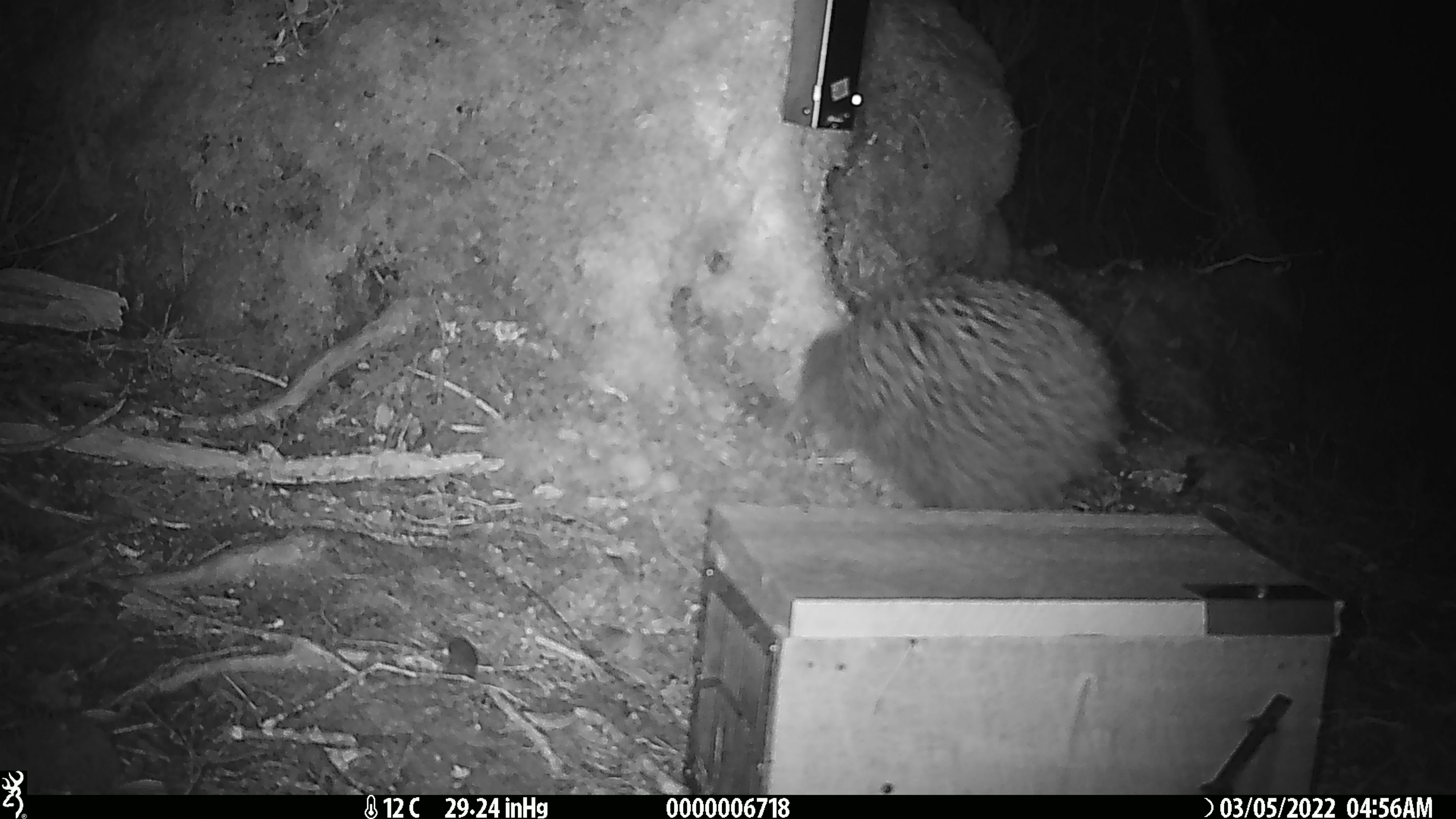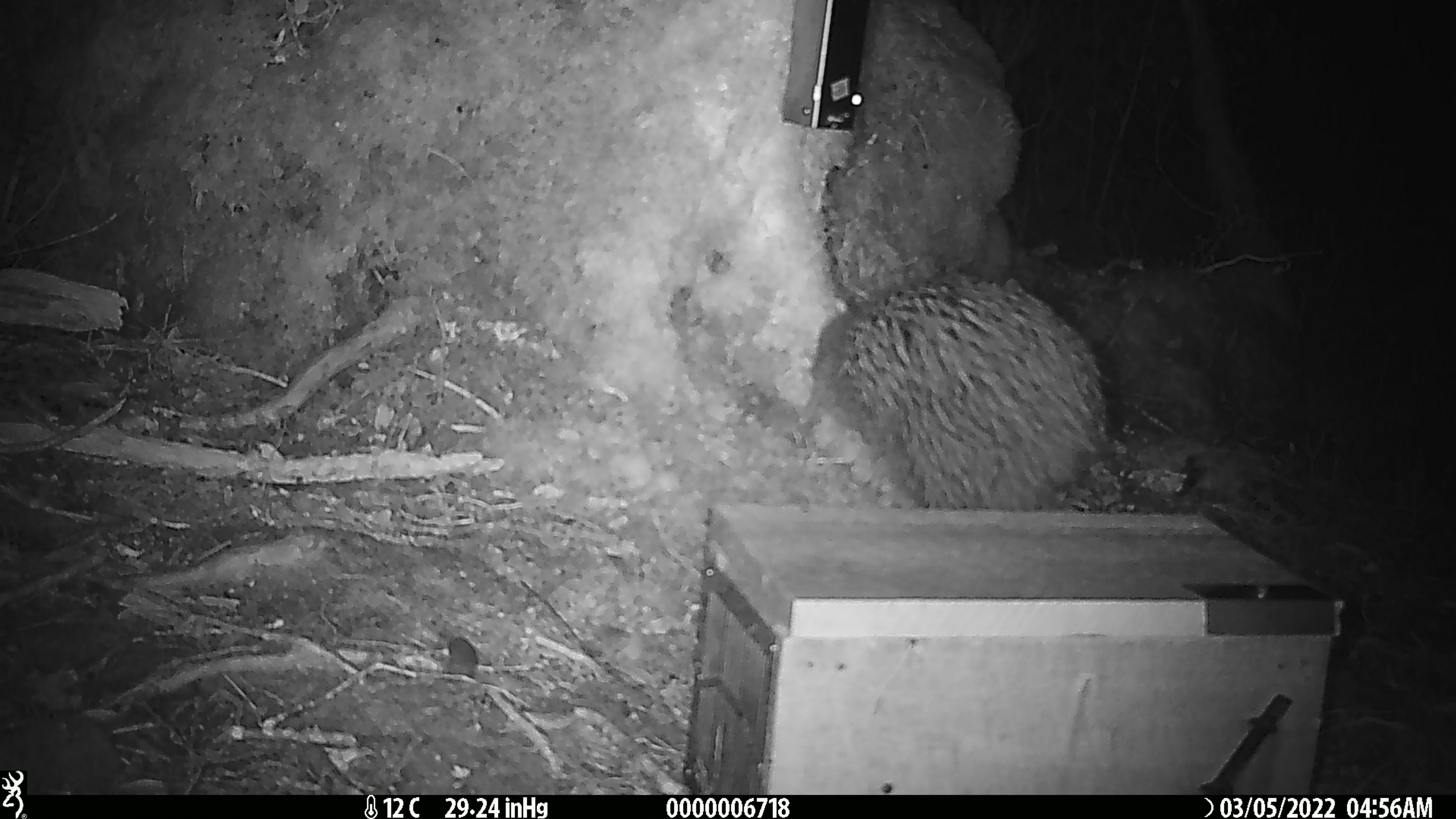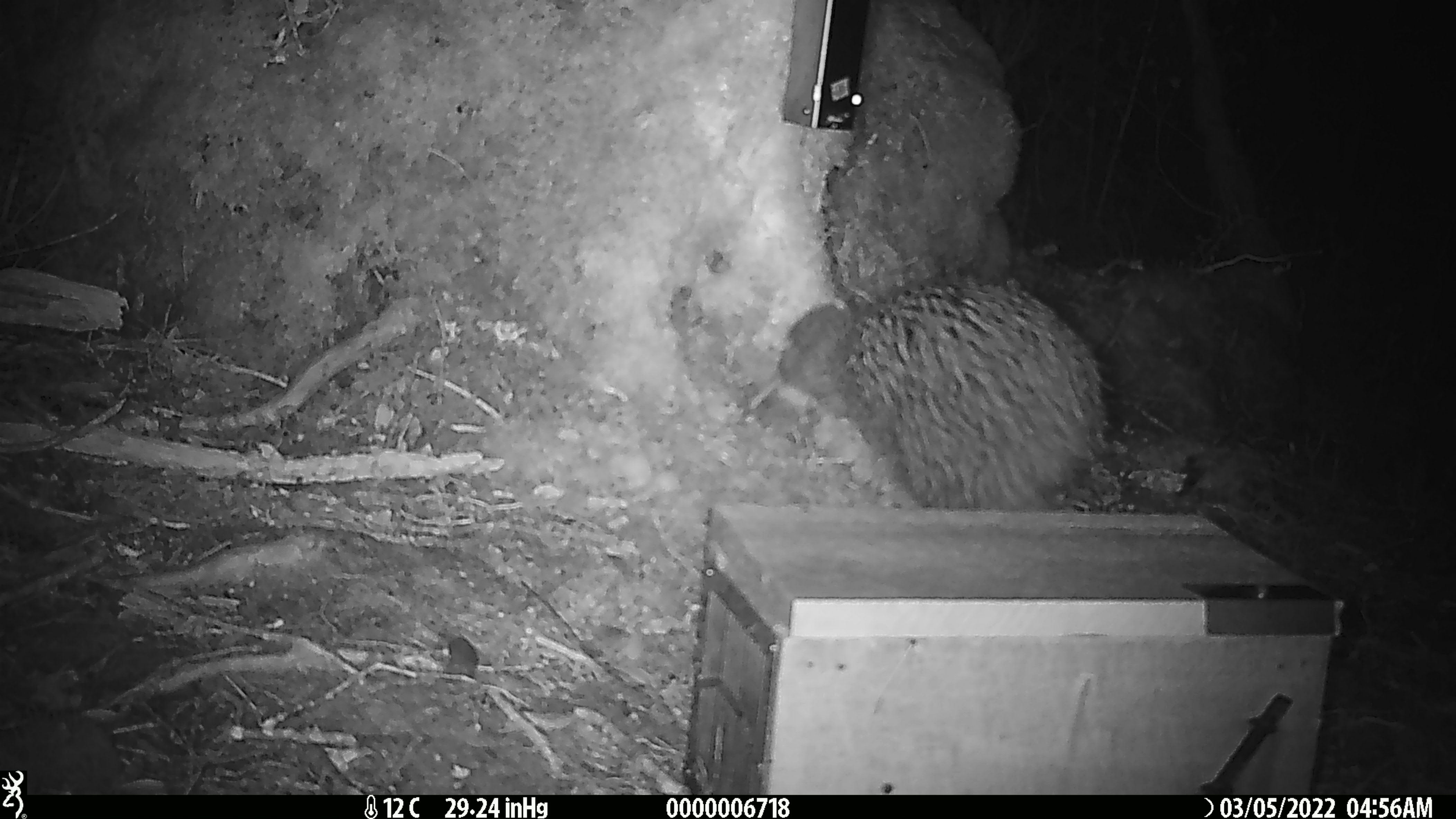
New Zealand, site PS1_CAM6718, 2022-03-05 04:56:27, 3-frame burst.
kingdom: Animalia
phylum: Chordata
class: Aves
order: Apterygiformes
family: Apterygidae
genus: Apteryx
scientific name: Apteryx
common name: kiwi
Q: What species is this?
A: Kiwi (Apteryx).